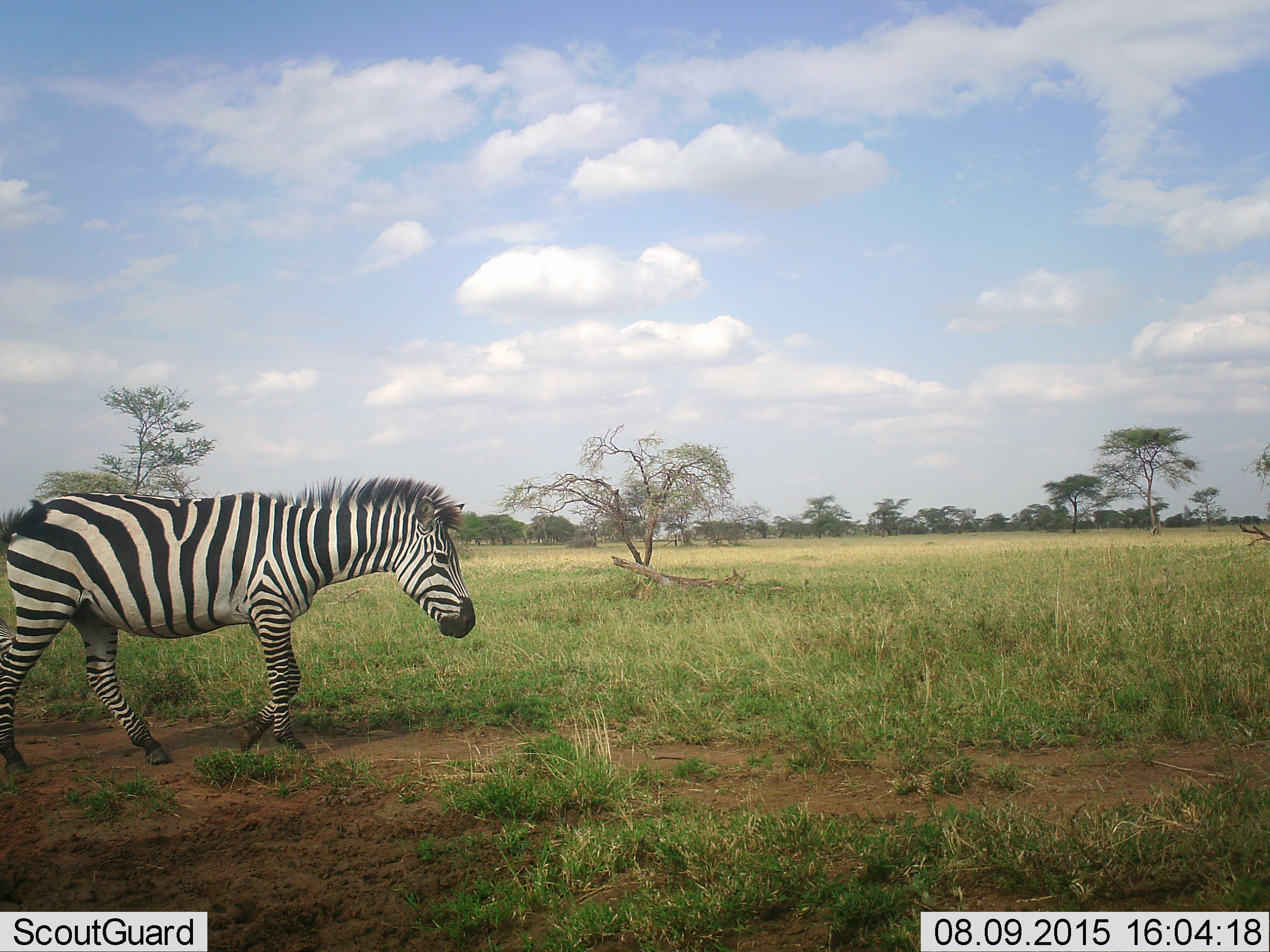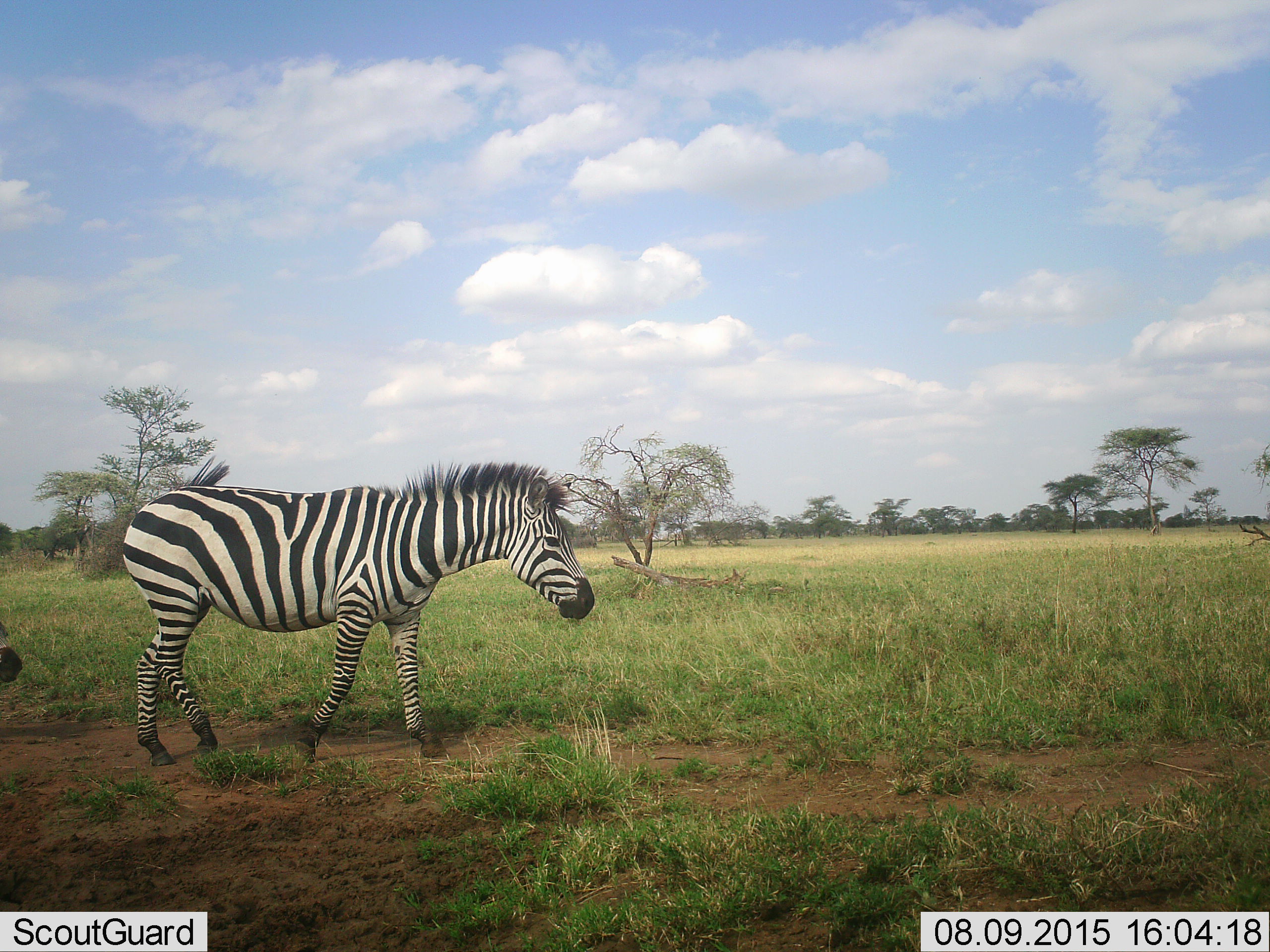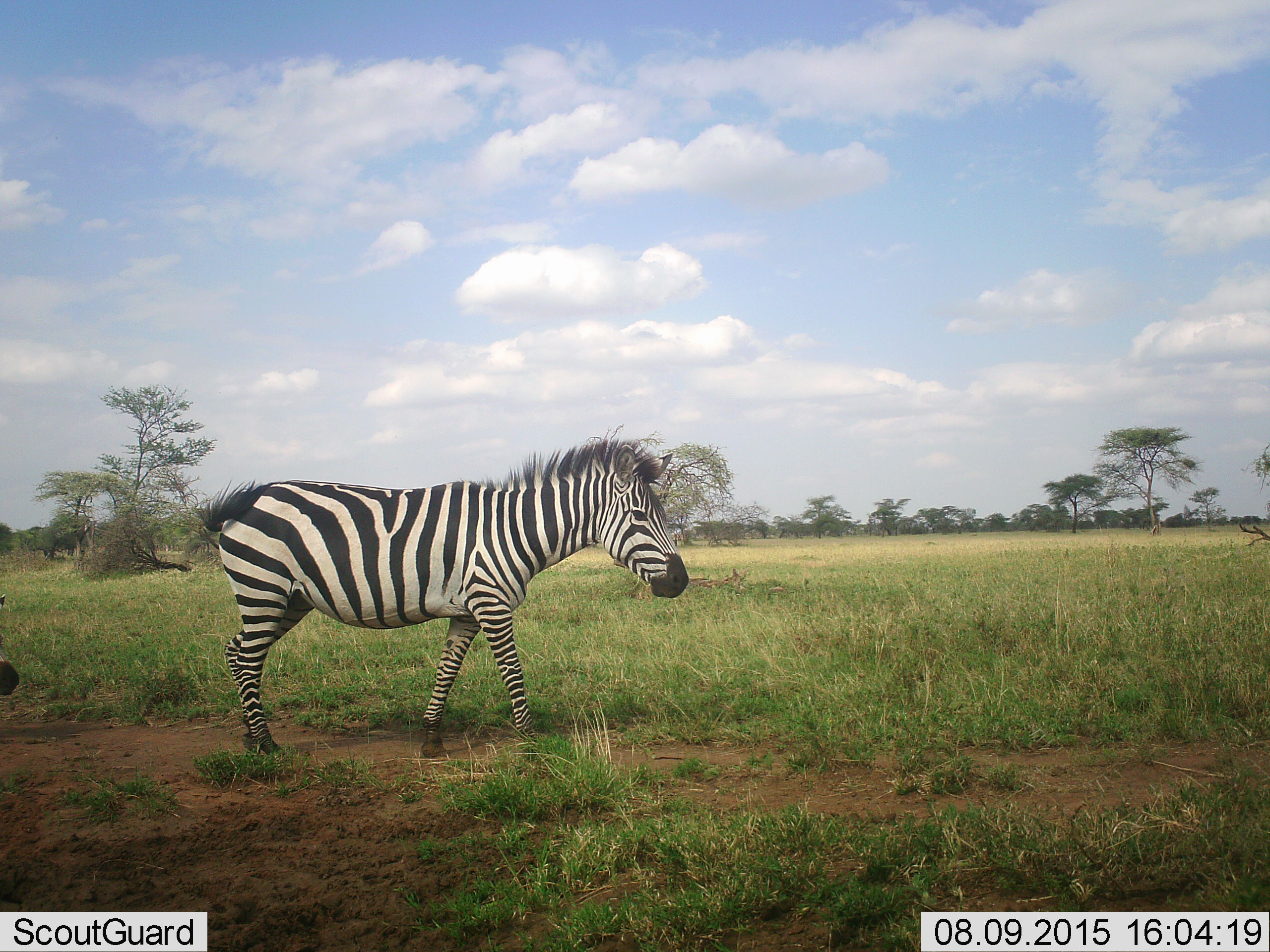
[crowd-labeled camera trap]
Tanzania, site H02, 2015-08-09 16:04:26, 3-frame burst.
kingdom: Animalia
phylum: Chordata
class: Mammalia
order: Perissodactyla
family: Equidae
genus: Equus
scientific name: Equus quagga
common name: plains zebra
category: zebra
Zebra (plains zebra) (Equus quagga), count 2. Behavior (volunteer vote fractions): standing 10%, resting 10%, moving 100%, interacting 0%. Young present (vote fraction): 0%. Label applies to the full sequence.